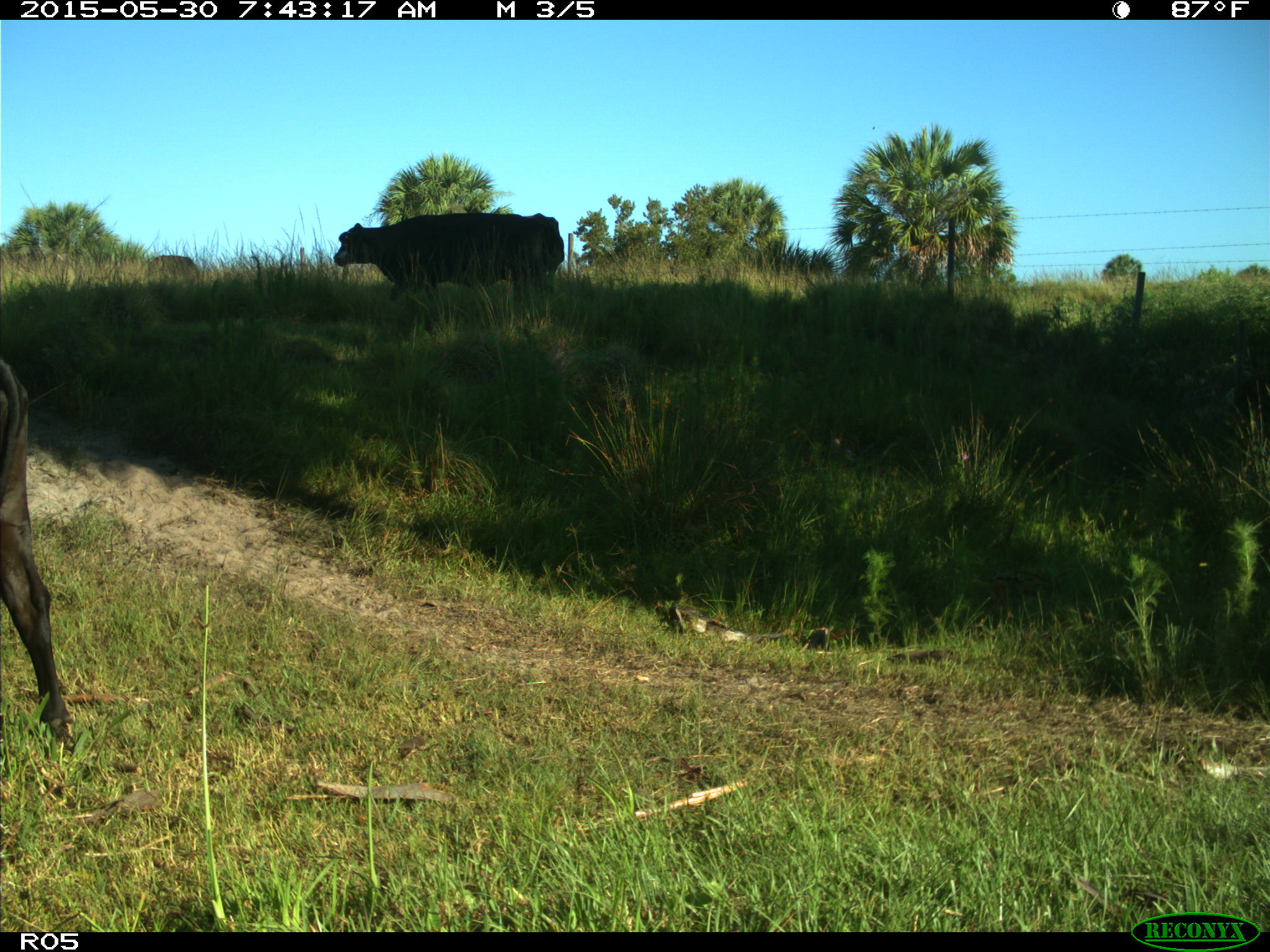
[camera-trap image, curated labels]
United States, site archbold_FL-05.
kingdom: Animalia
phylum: Chordata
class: Mammalia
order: Artiodactyla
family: Bovidae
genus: Bos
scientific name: Bos taurus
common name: domestic cow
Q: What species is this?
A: Bos taurus (domestic cow).